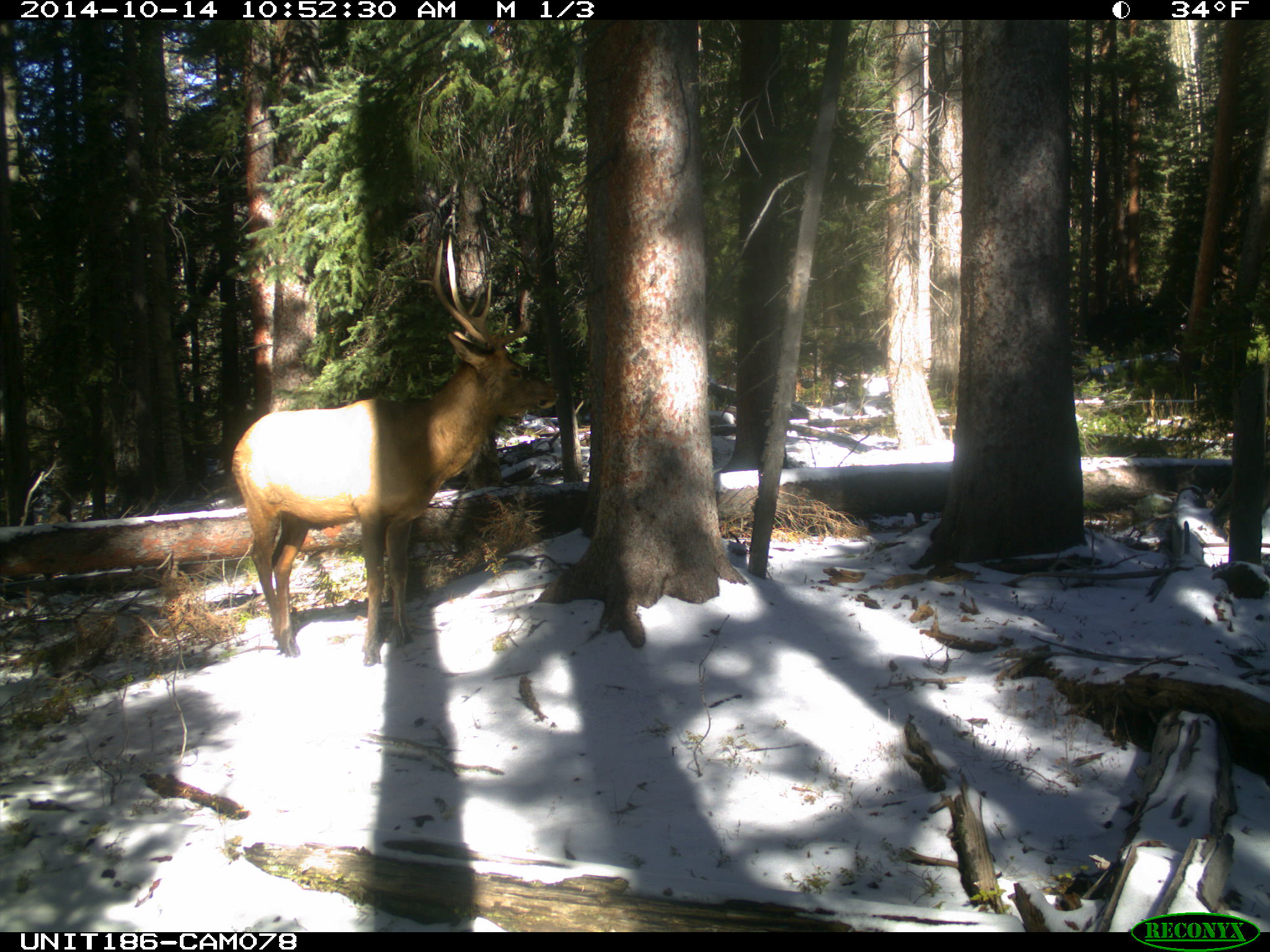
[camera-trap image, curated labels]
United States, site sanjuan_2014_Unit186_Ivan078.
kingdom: Animalia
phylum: Chordata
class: Mammalia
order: Artiodactyla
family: Cervidae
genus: Cervus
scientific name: Cervus elaphus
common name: red deer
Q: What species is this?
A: Cervus elaphus (red deer).